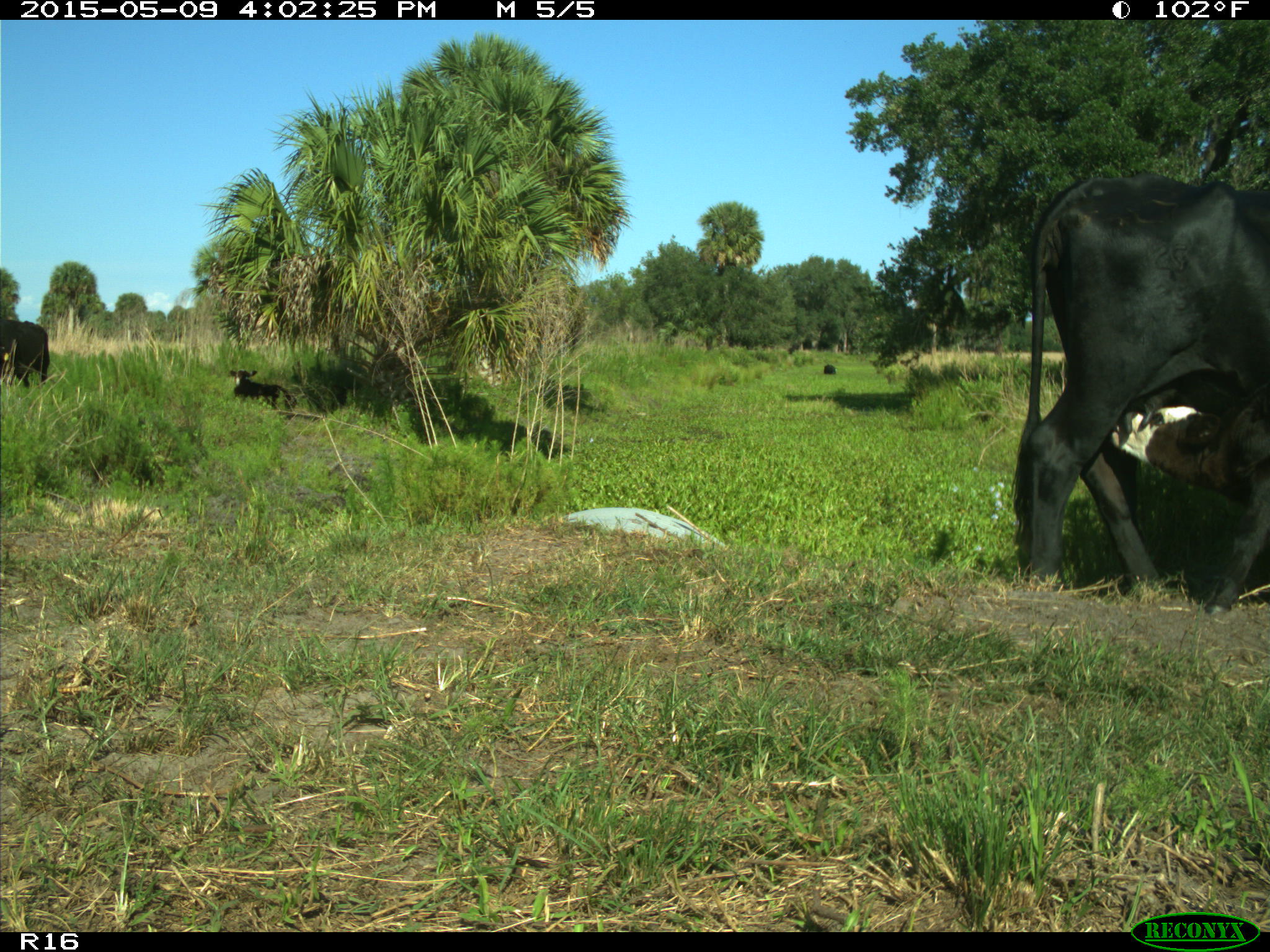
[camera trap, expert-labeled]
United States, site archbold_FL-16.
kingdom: Animalia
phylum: Chordata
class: Mammalia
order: Artiodactyla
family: Bovidae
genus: Bos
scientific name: Bos taurus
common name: domestic cow